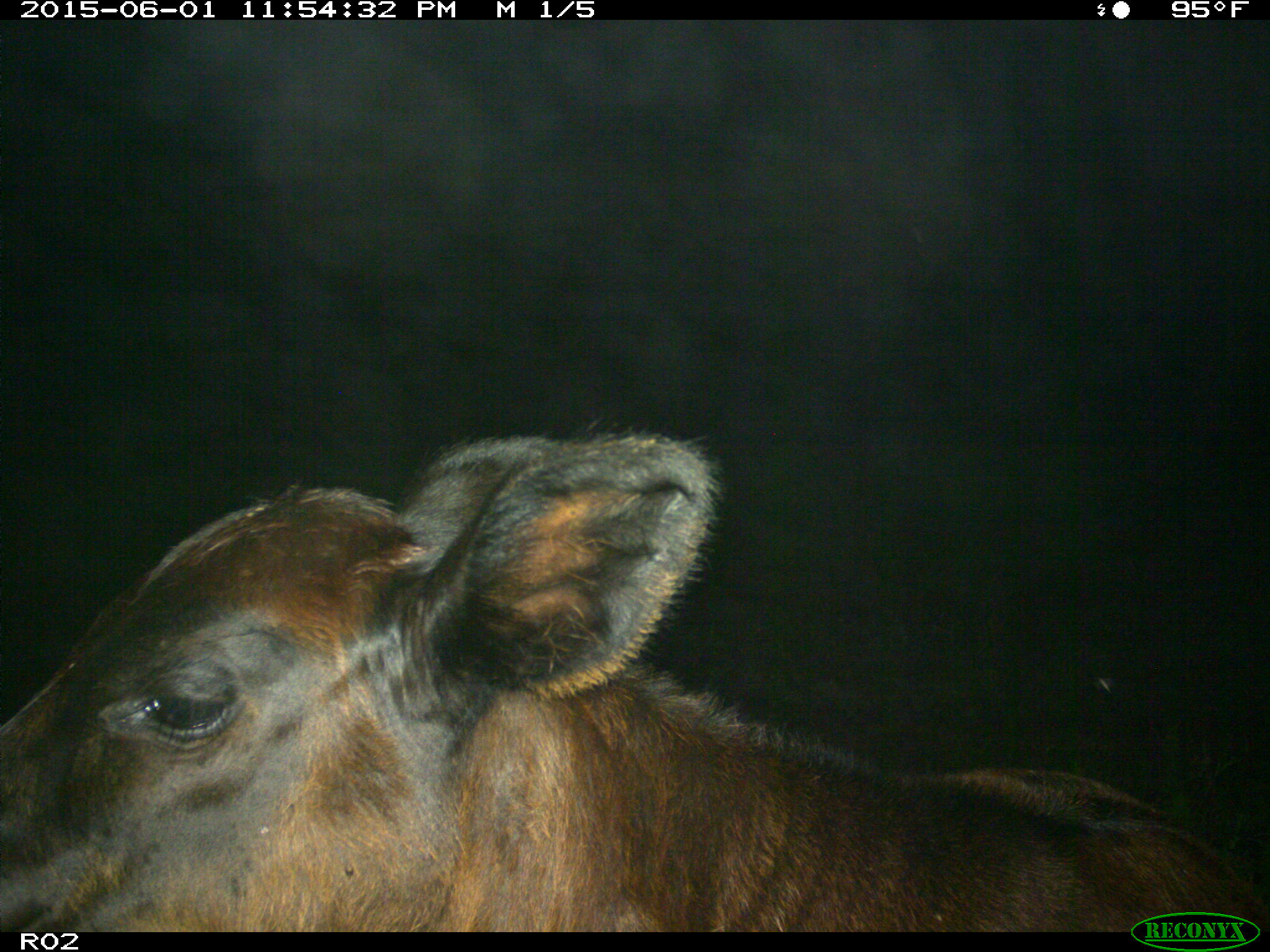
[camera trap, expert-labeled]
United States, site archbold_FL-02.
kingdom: Animalia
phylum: Chordata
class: Mammalia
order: Artiodactyla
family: Bovidae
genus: Bos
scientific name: Bos taurus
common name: domestic cow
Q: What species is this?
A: Bos taurus (domestic cow).